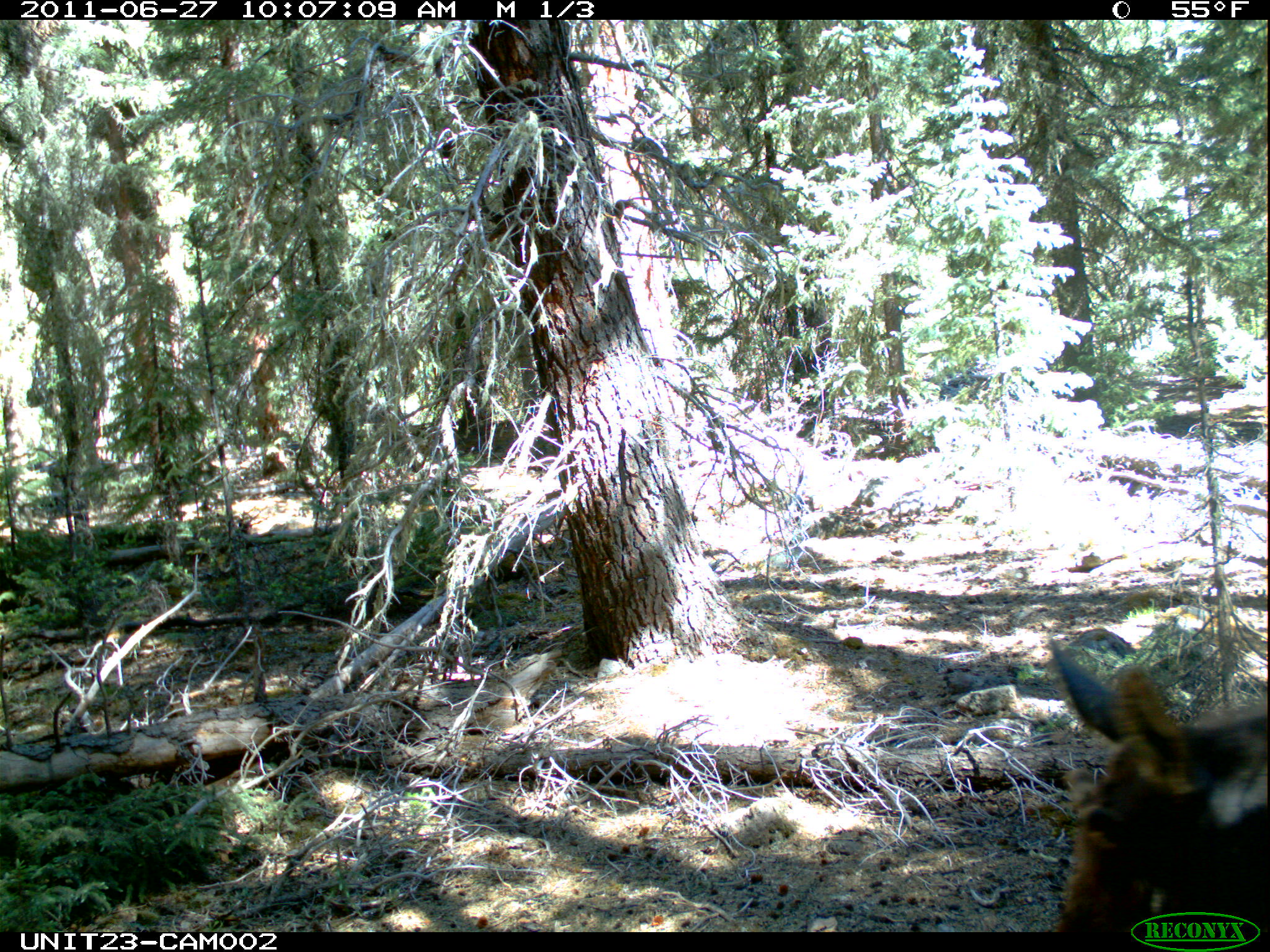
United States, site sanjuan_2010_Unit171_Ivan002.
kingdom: Animalia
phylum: Chordata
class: Mammalia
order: Artiodactyla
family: Cervidae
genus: Alces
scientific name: Alces alces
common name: moose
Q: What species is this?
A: Alces alces (moose).